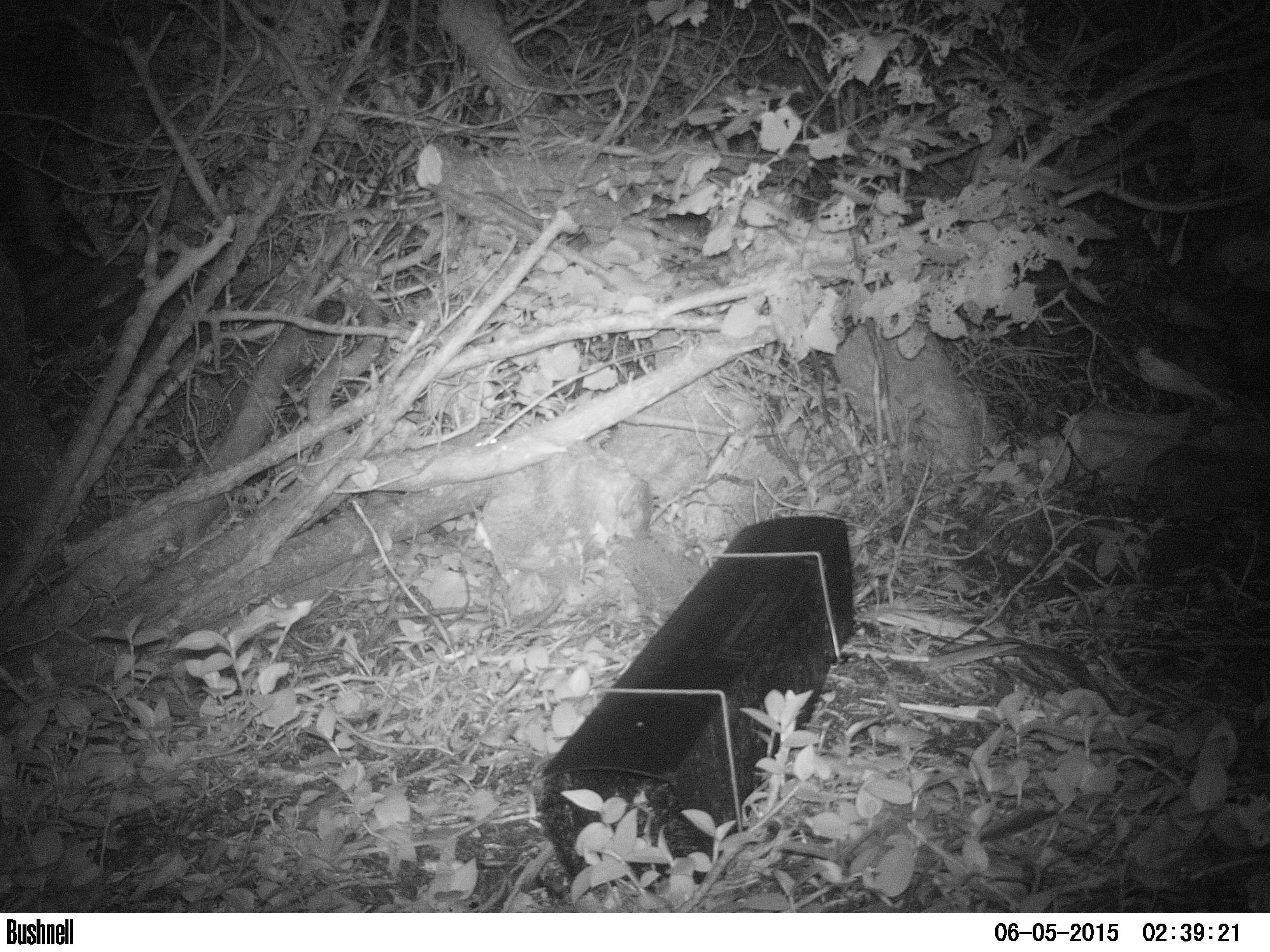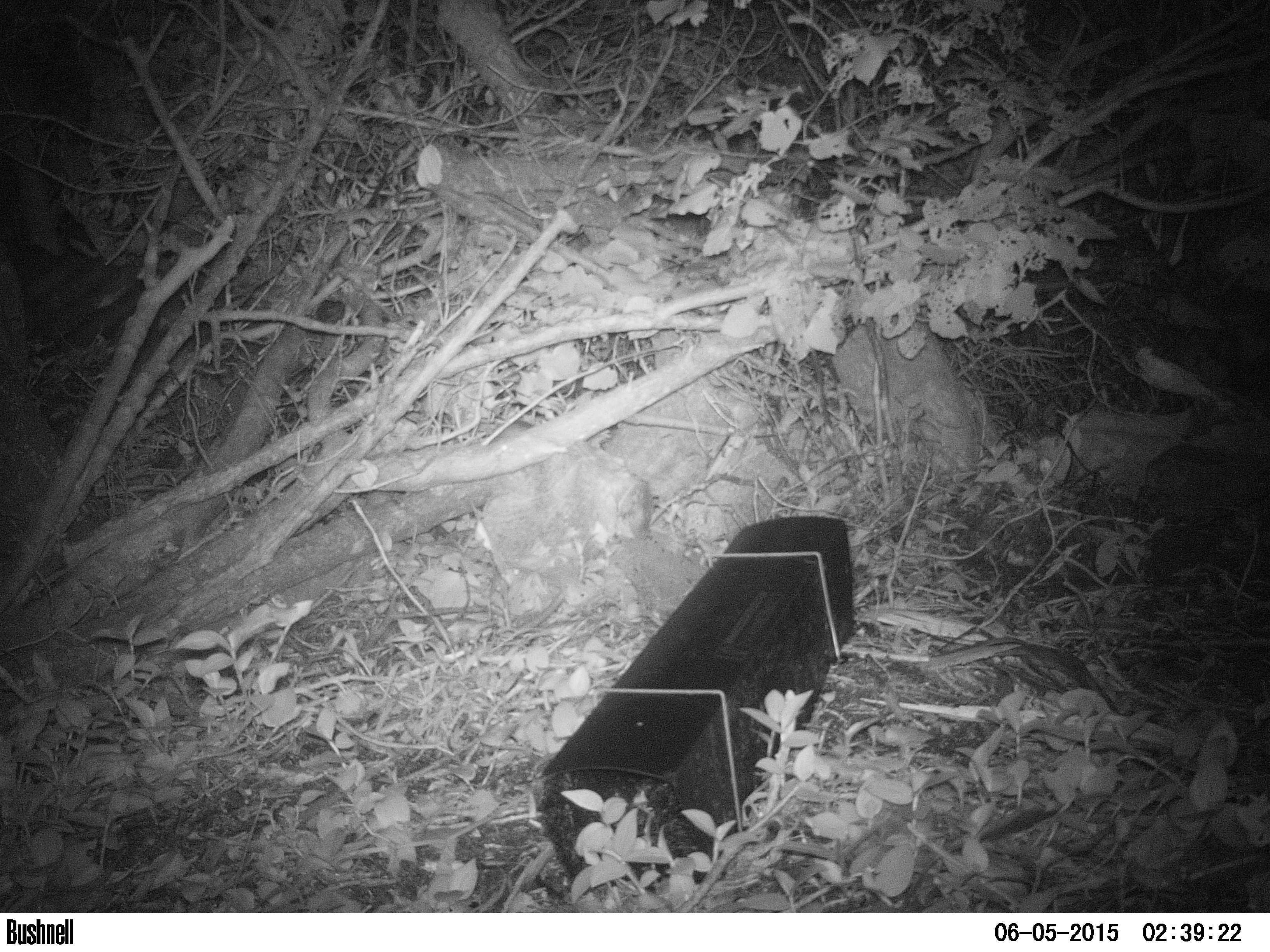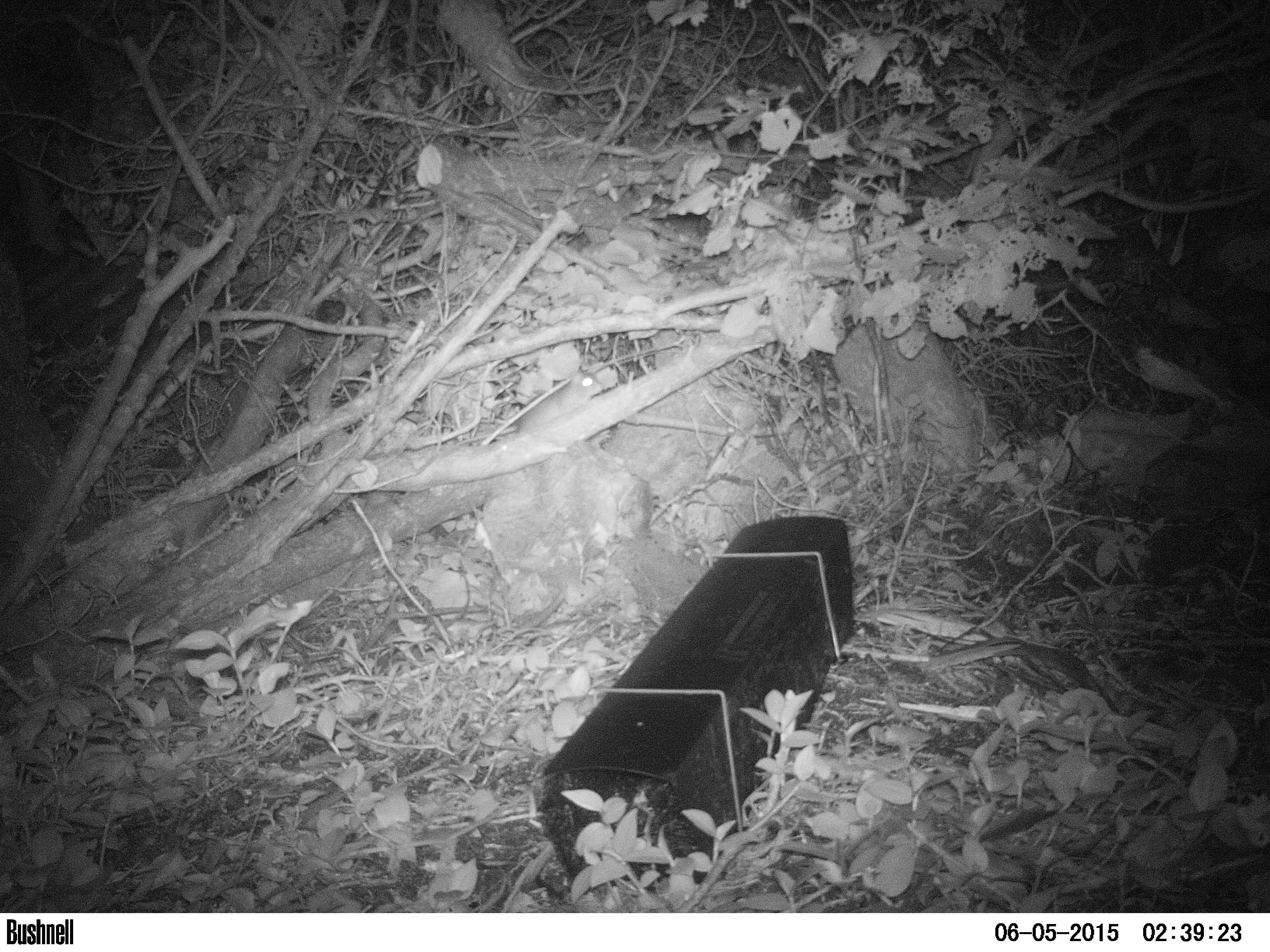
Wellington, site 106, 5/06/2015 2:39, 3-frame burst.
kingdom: Animalia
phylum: Chordata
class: Mammalia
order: Rodentia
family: Muridae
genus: Rattus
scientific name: Rattus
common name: rat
Rat (Rattus).